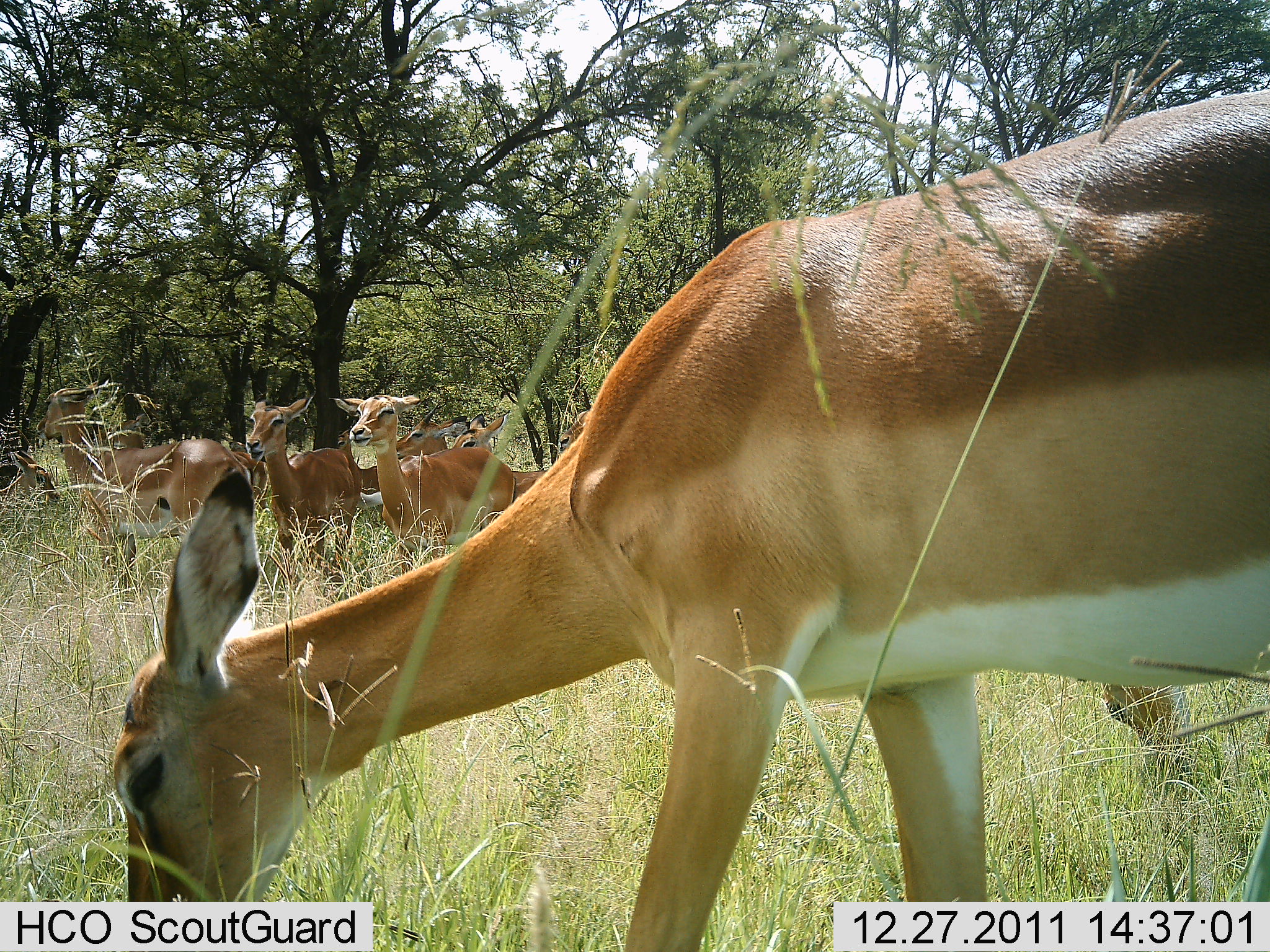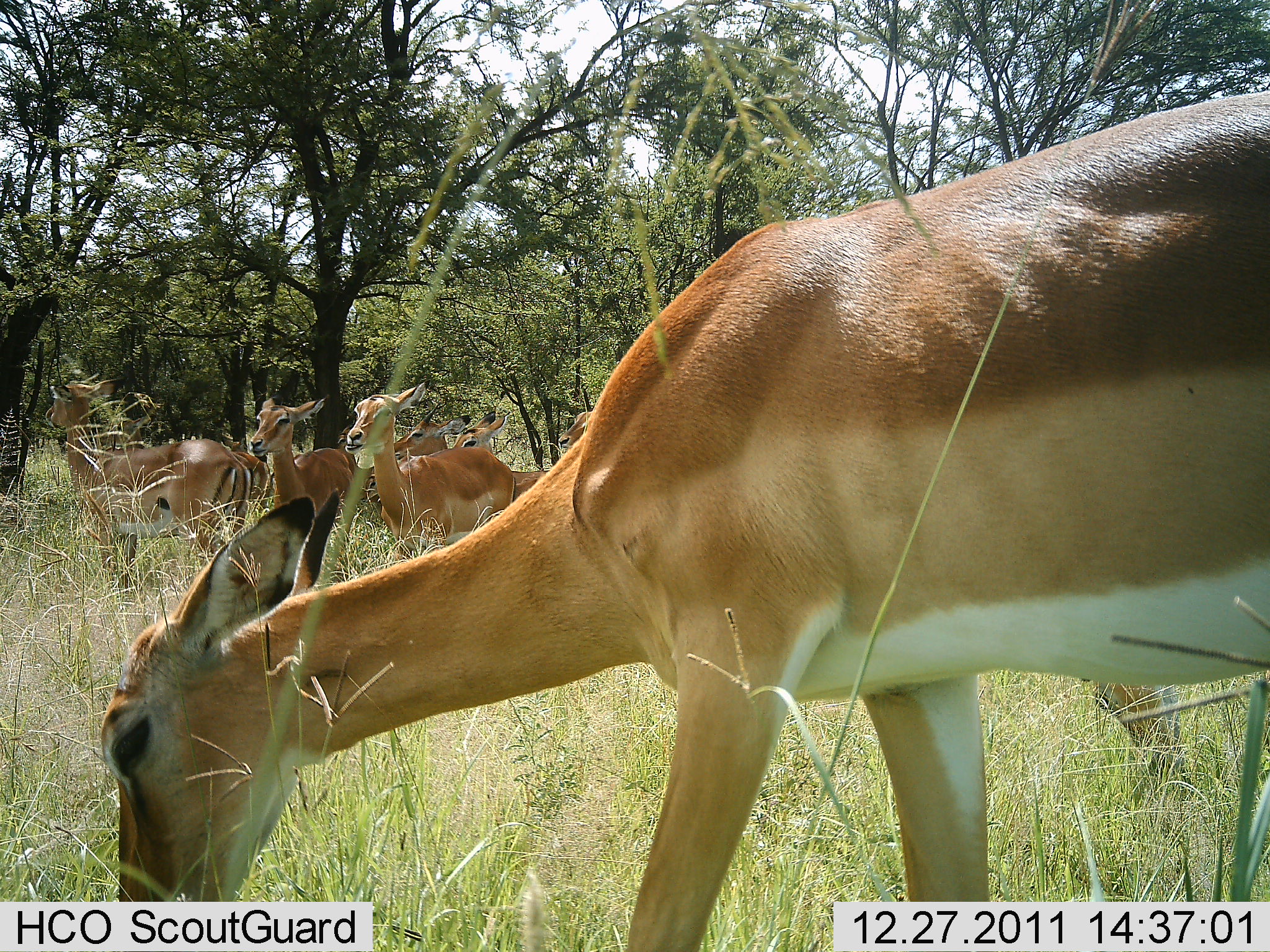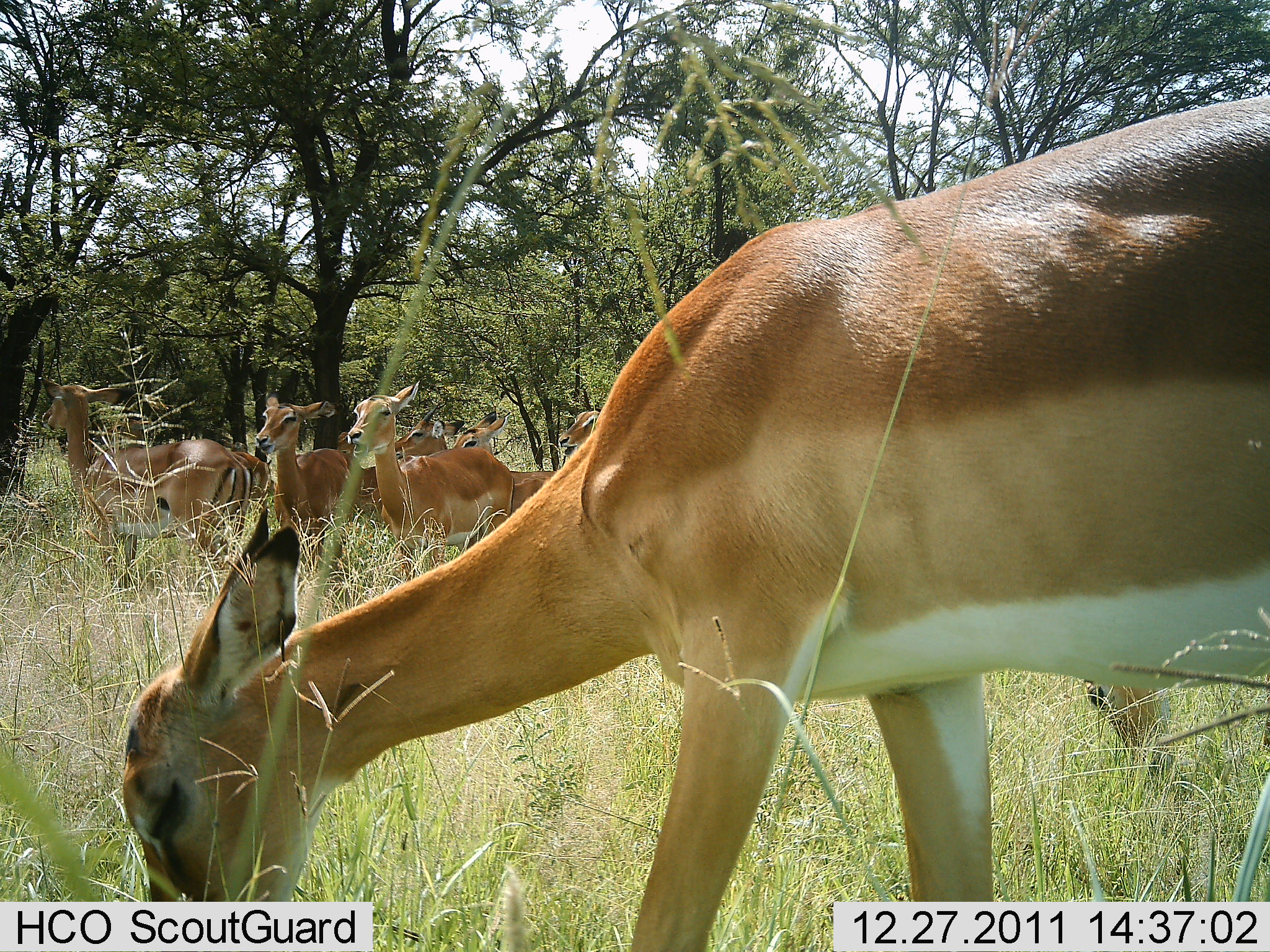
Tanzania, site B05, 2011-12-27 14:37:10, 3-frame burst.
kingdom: Animalia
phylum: Chordata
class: Mammalia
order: Artiodactyla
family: Bovidae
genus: Nanger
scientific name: Nanger granti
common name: grant's gazelle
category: gazellegrants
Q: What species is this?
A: Gazellegrants (grant's gazelle) (Nanger granti).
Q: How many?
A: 7.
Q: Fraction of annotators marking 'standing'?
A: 91%.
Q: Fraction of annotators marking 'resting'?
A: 0%.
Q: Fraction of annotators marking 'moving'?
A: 0%.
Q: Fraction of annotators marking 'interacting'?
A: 0%.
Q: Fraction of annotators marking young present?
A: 0%.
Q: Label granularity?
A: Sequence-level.